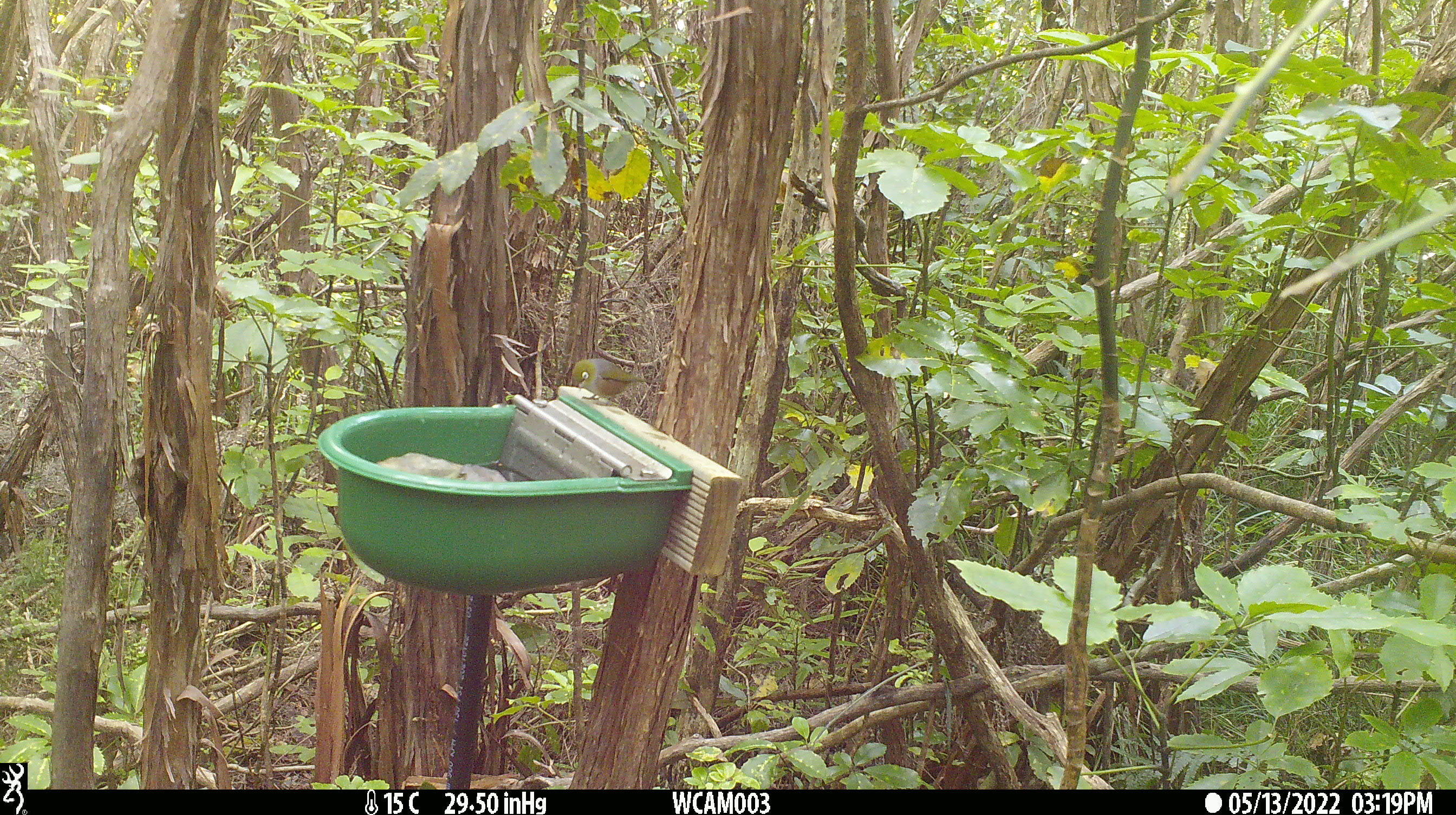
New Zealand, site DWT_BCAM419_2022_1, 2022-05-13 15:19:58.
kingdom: Animalia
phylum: Chordata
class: Aves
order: Passeriformes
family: Zosteropidae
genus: Zosterops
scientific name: Zosterops lateralis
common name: silvereye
Silvereye (Zosterops lateralis).